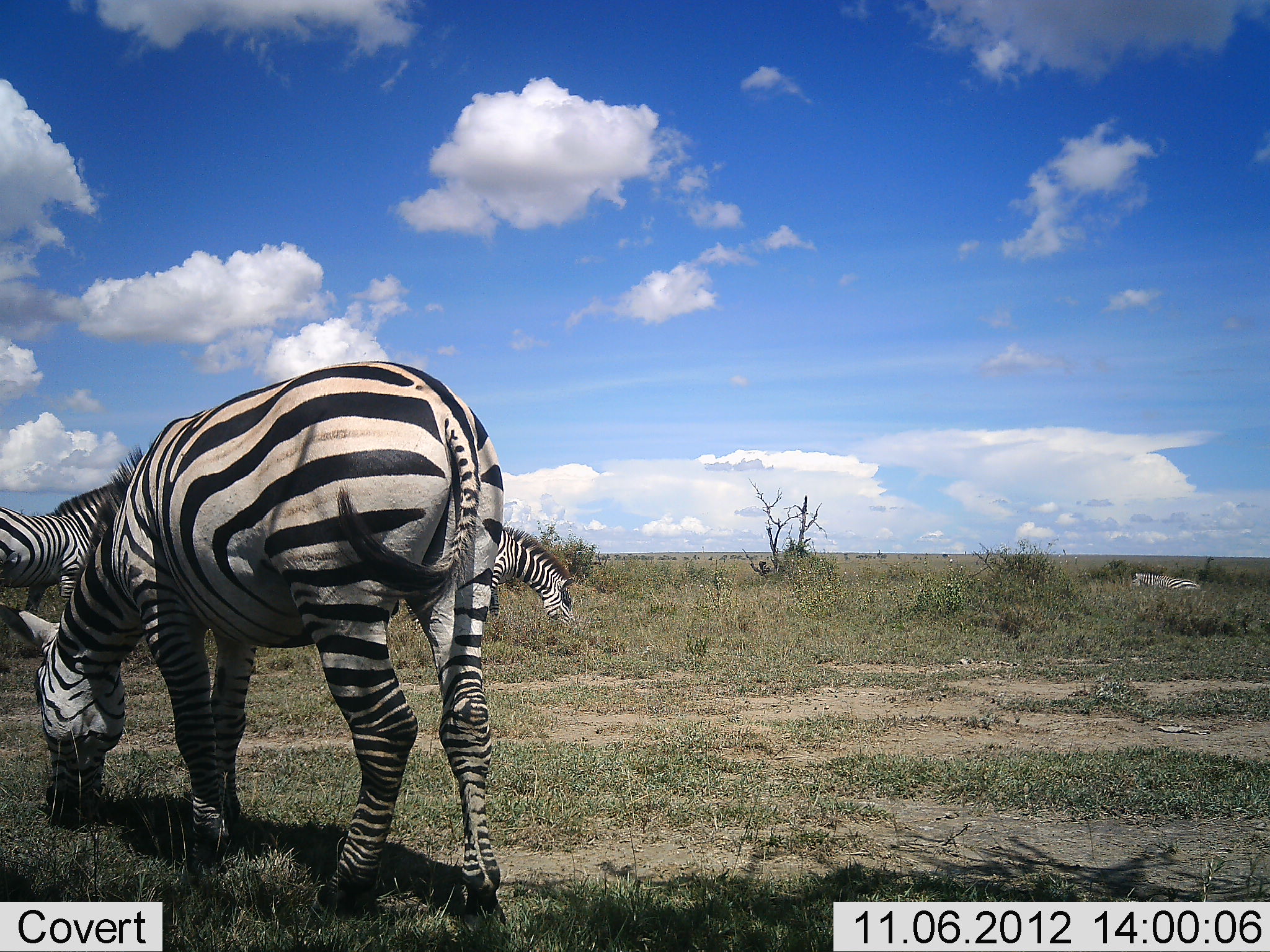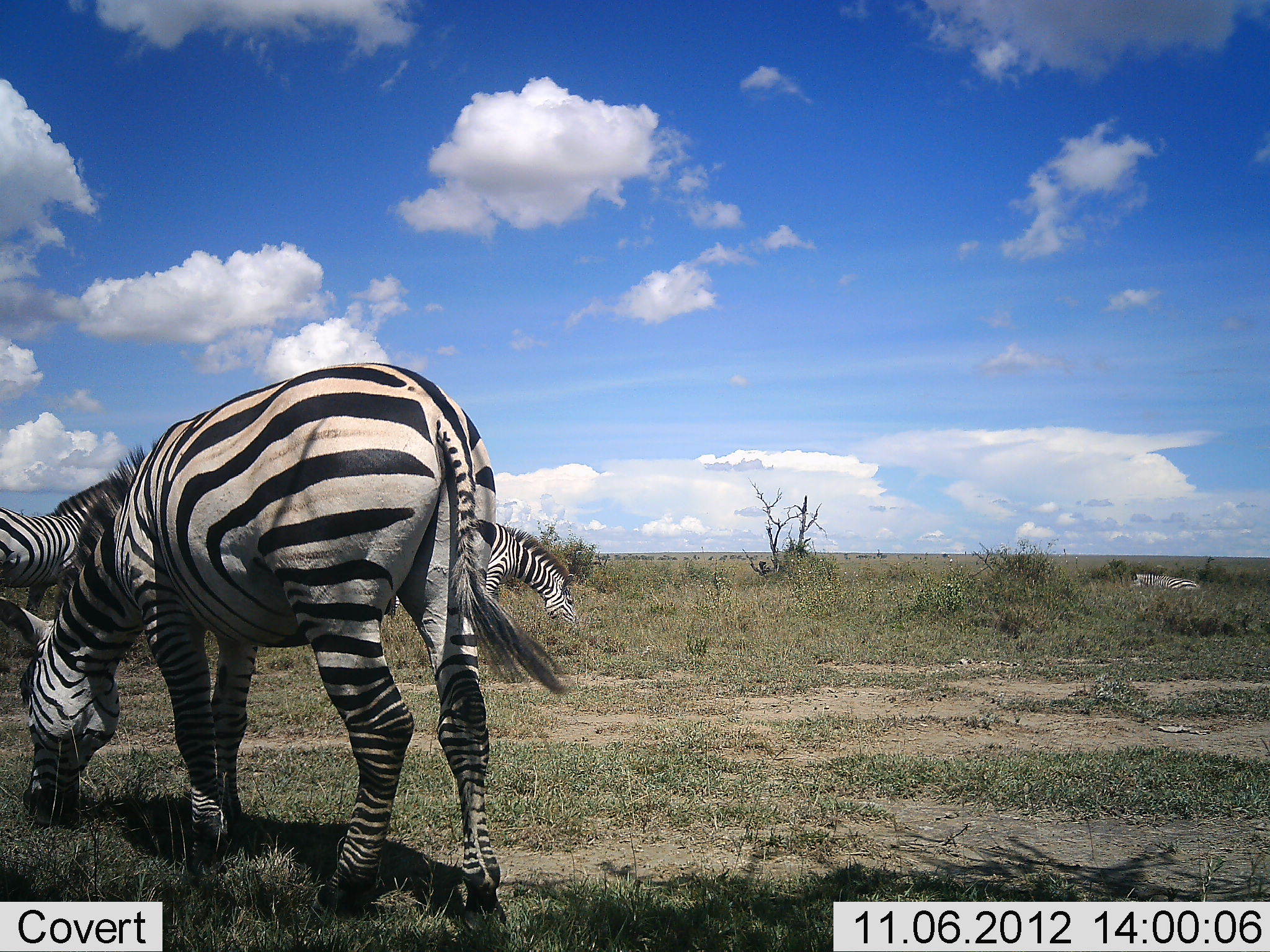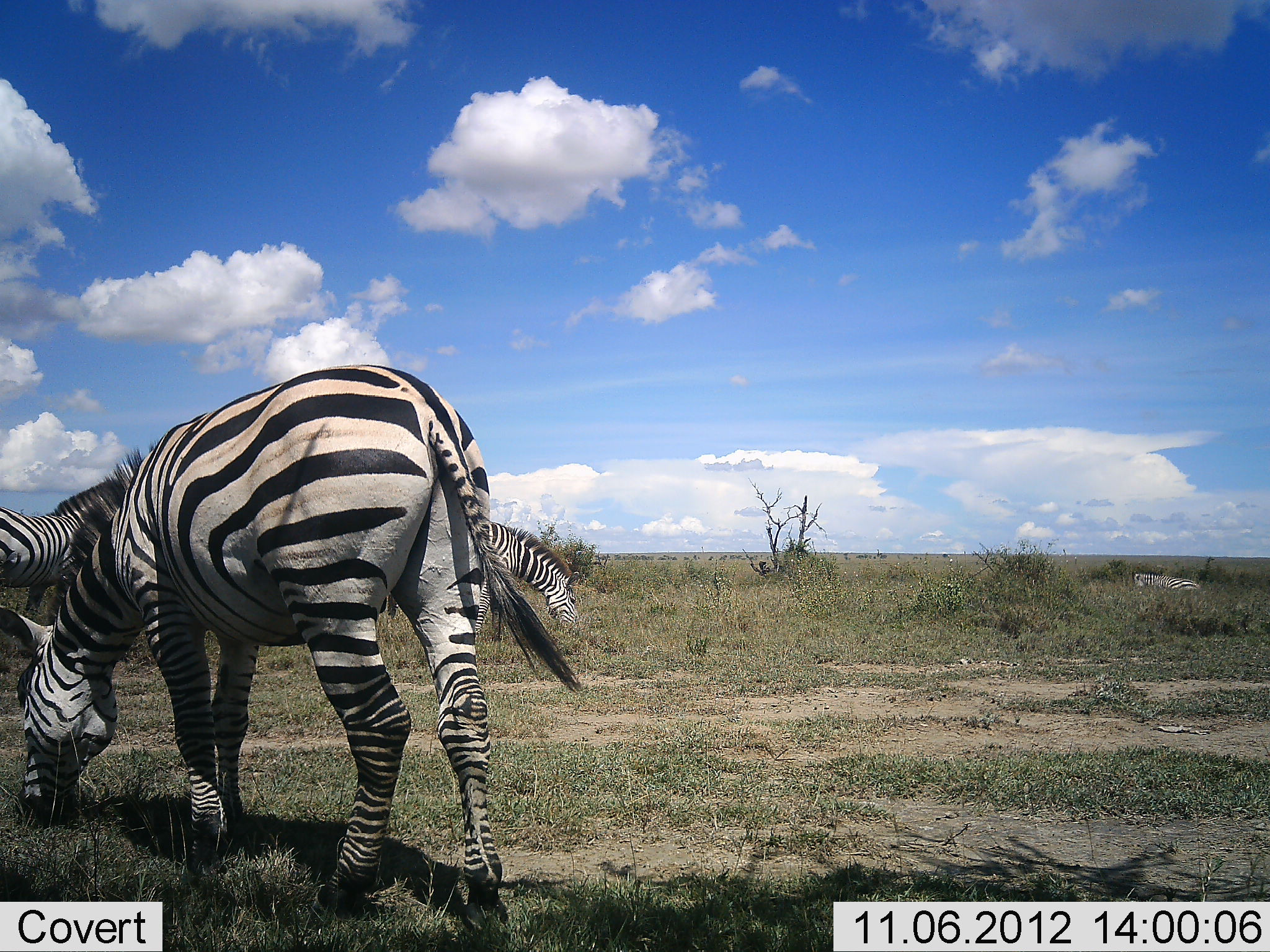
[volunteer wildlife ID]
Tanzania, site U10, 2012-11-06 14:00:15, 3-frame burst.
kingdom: Animalia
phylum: Chordata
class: Mammalia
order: Perissodactyla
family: Equidae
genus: Equus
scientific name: Equus quagga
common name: plains zebra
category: zebra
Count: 3.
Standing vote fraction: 50%.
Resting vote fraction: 20%.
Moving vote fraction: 0%.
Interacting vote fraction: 0%.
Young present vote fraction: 0%.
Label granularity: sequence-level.